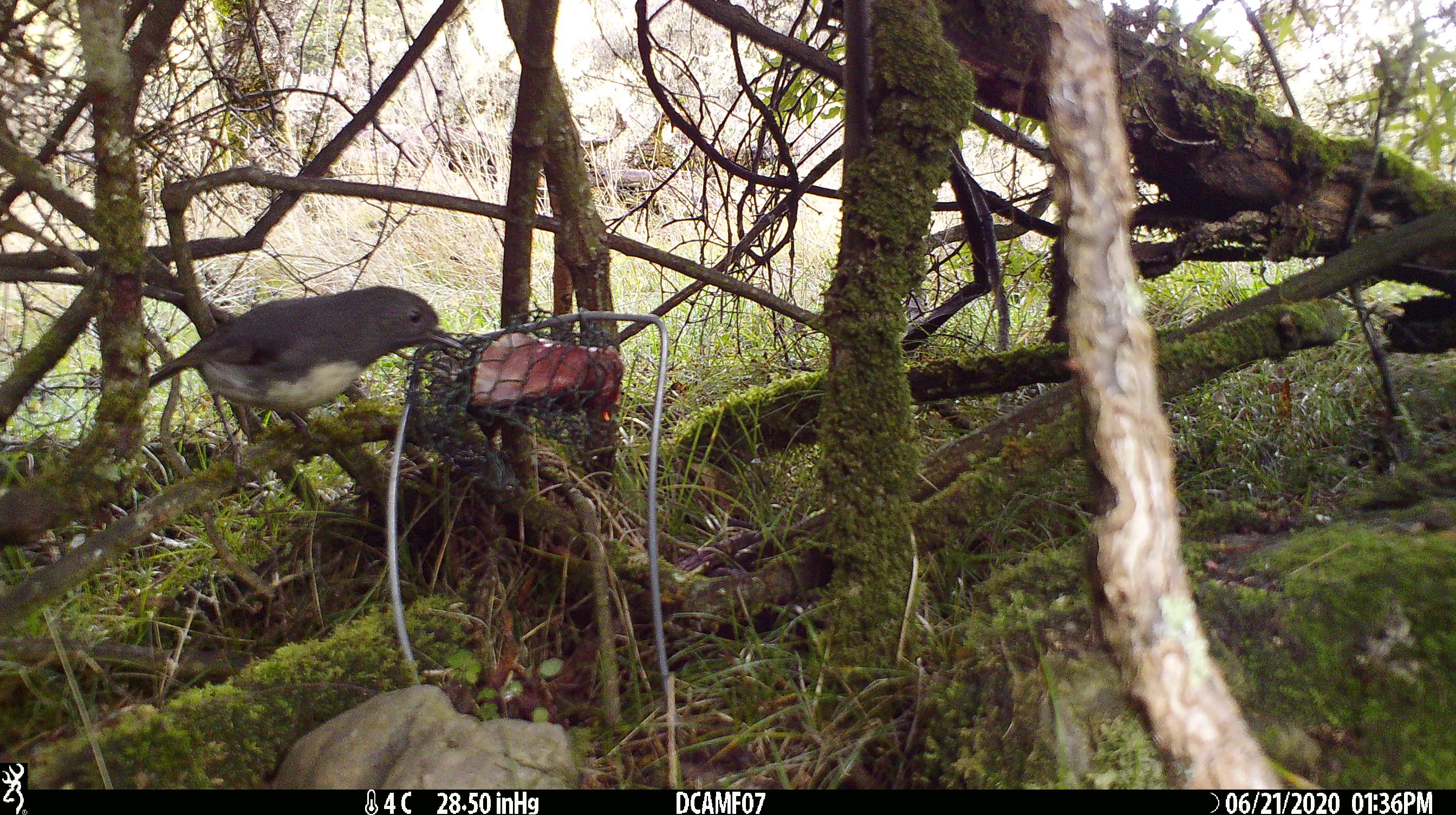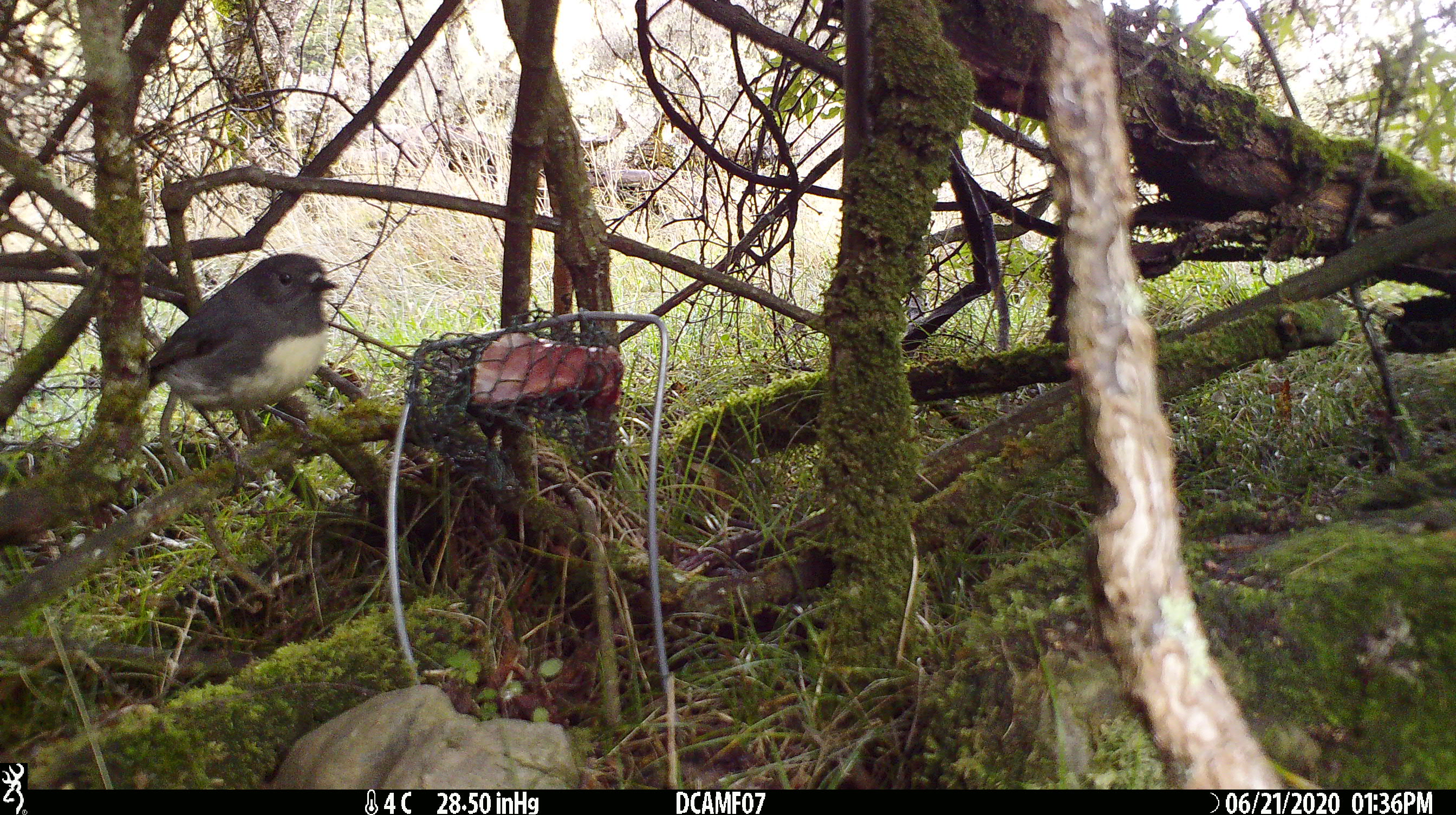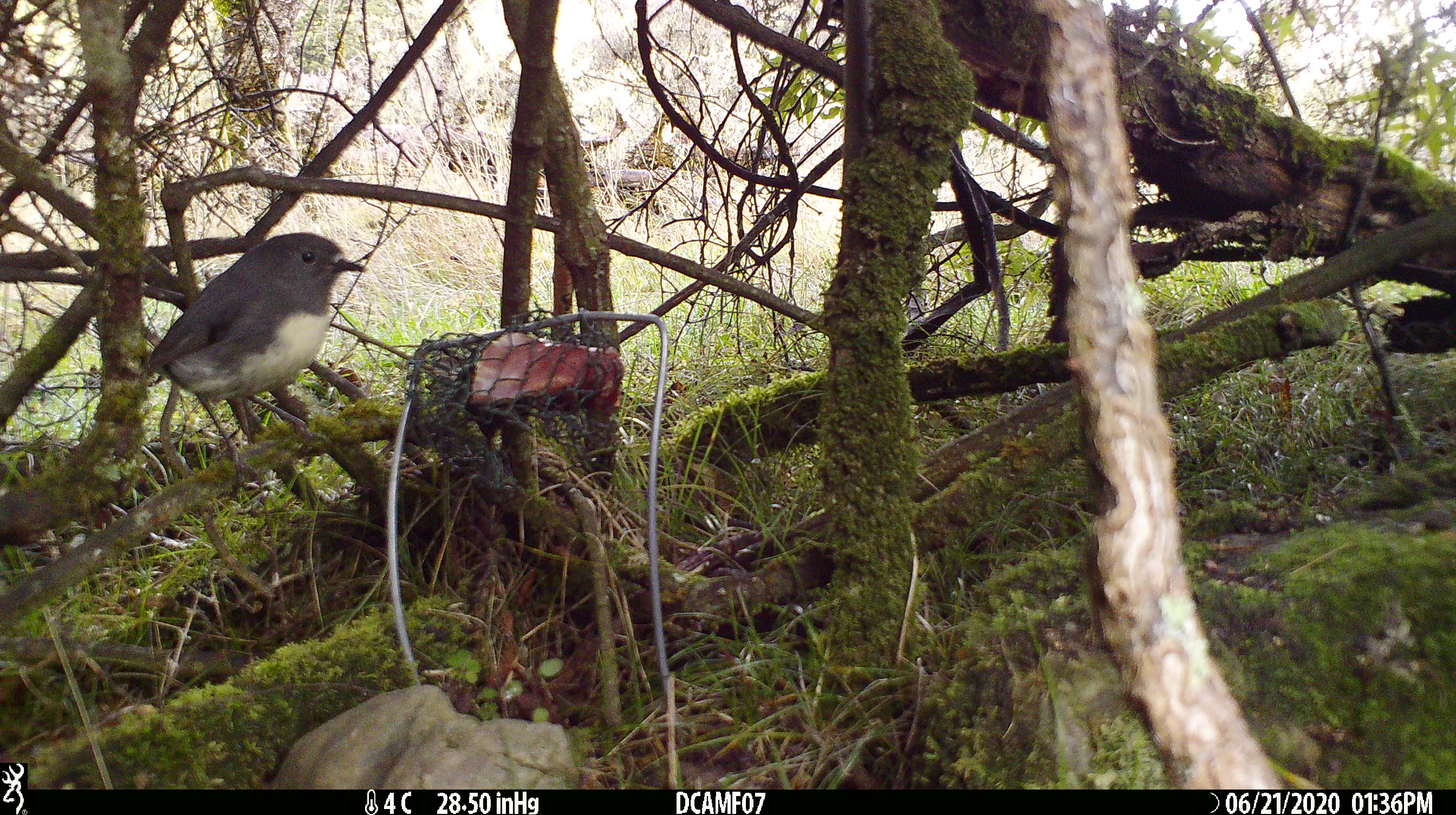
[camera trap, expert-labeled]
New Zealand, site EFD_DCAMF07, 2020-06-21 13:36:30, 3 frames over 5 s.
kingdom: Animalia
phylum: Chordata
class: Aves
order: Passeriformes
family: Petroicidae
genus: Petroica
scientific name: Petroica australis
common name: new zealand robin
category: robin